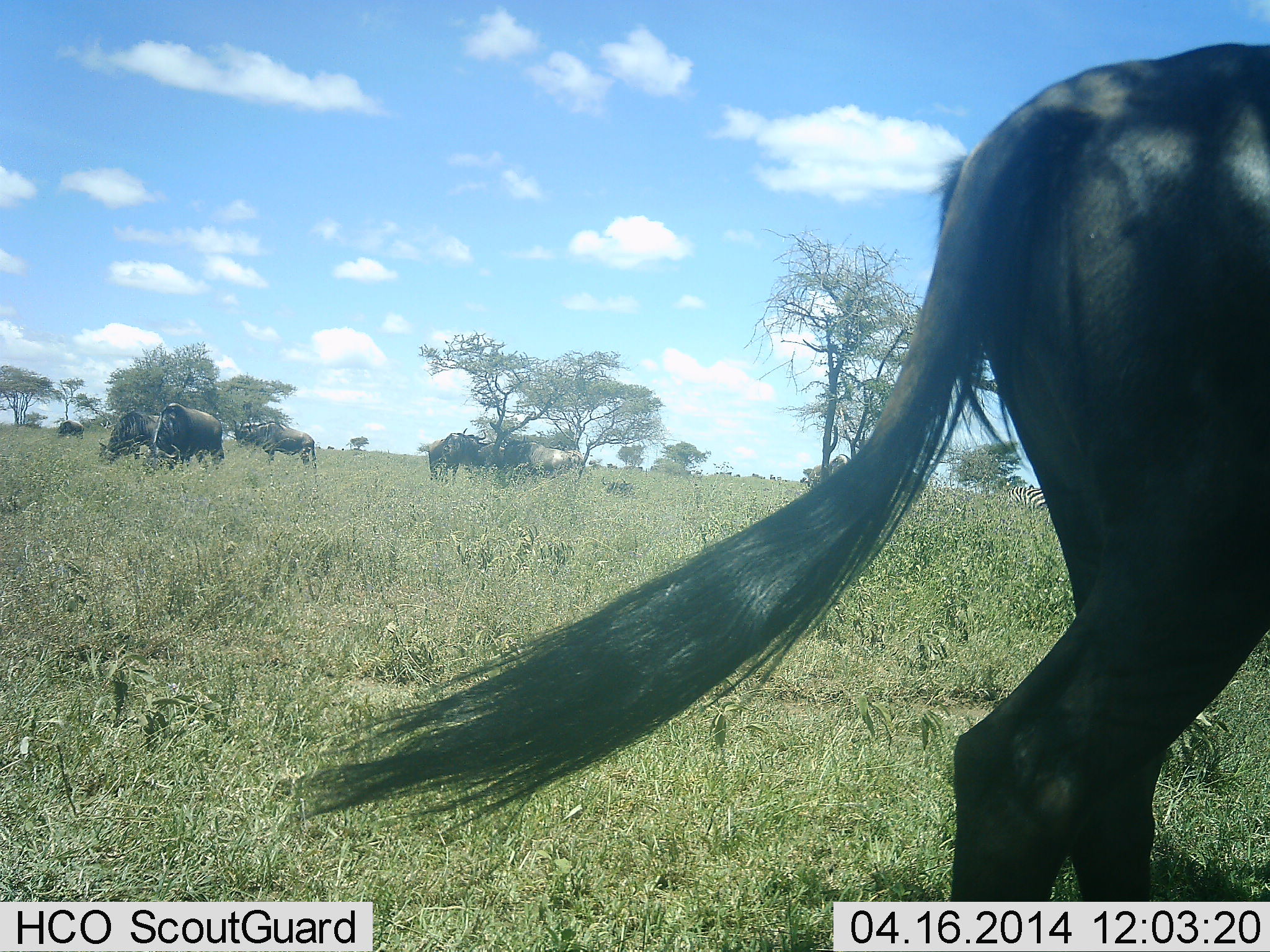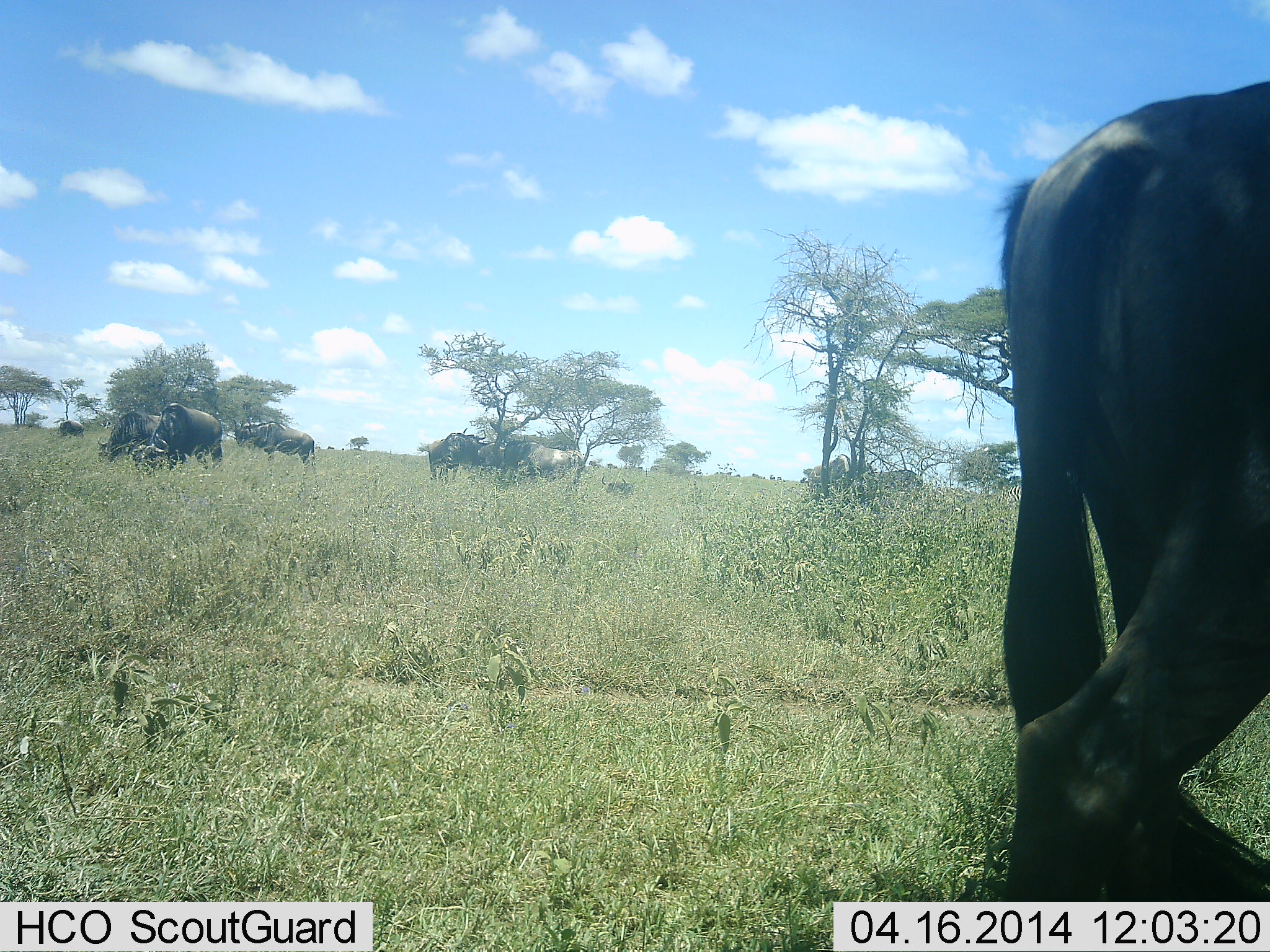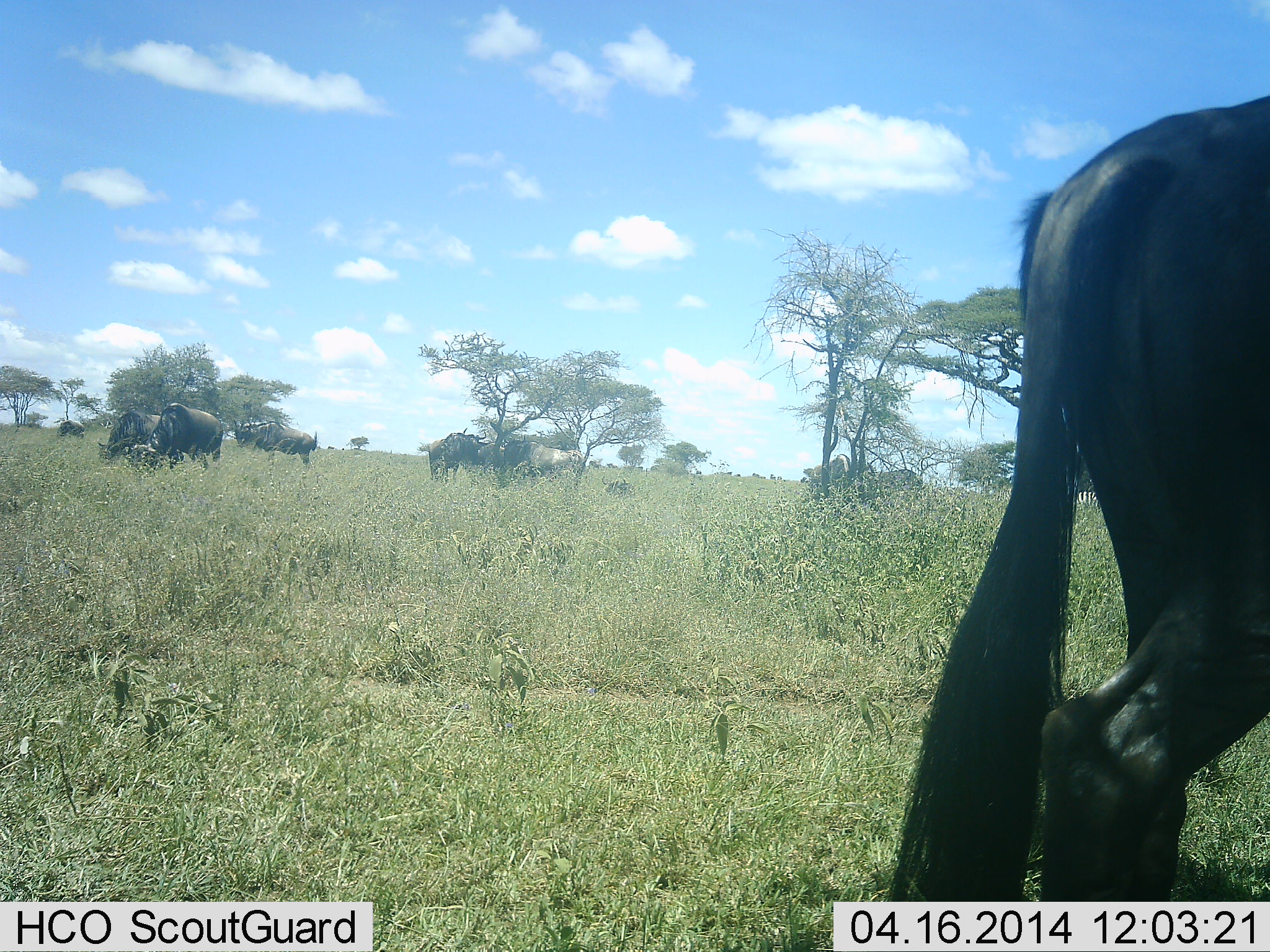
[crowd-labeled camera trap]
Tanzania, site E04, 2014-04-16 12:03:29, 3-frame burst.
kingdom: Animalia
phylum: Chordata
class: Mammalia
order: Artiodactyla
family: Bovidae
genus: Connochaetes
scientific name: Connochaetes taurinus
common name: blue wildebeest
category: wildebeest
Wildebeest (blue wildebeest) (Connochaetes taurinus), count 7. Behavior (volunteer vote fractions): standing 46%, resting 0%, moving 46%, interacting 0%. Young present (vote fraction): 0%. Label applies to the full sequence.